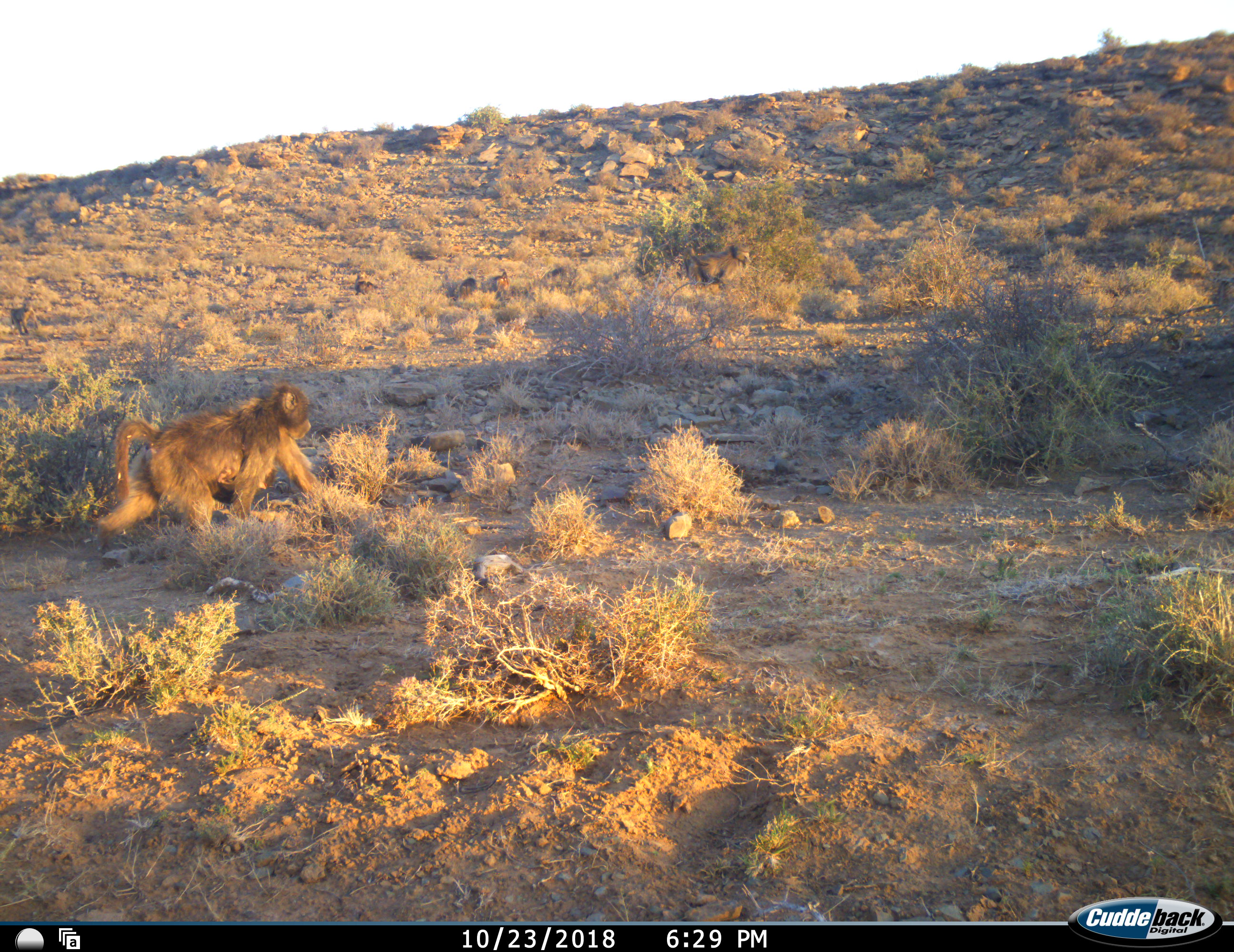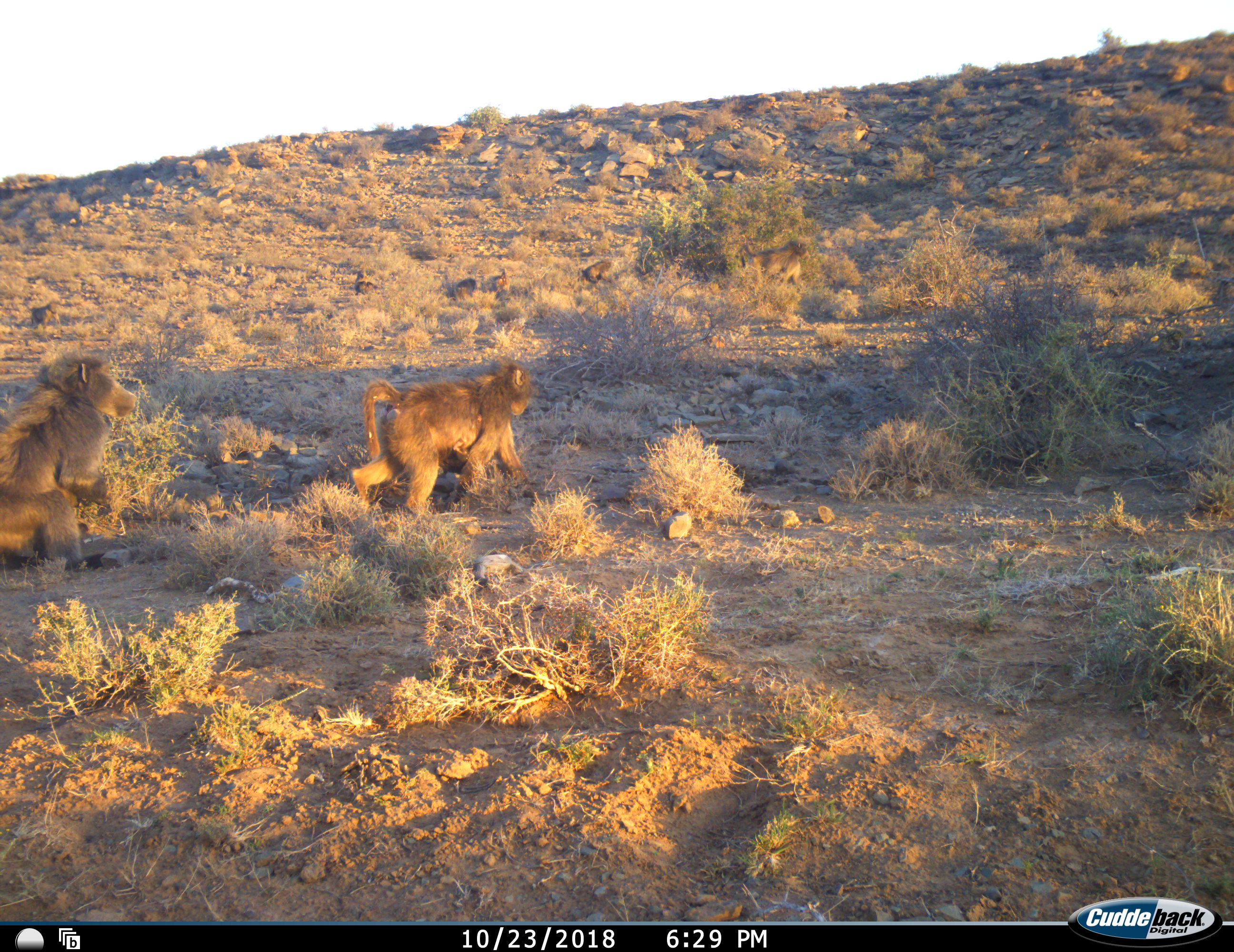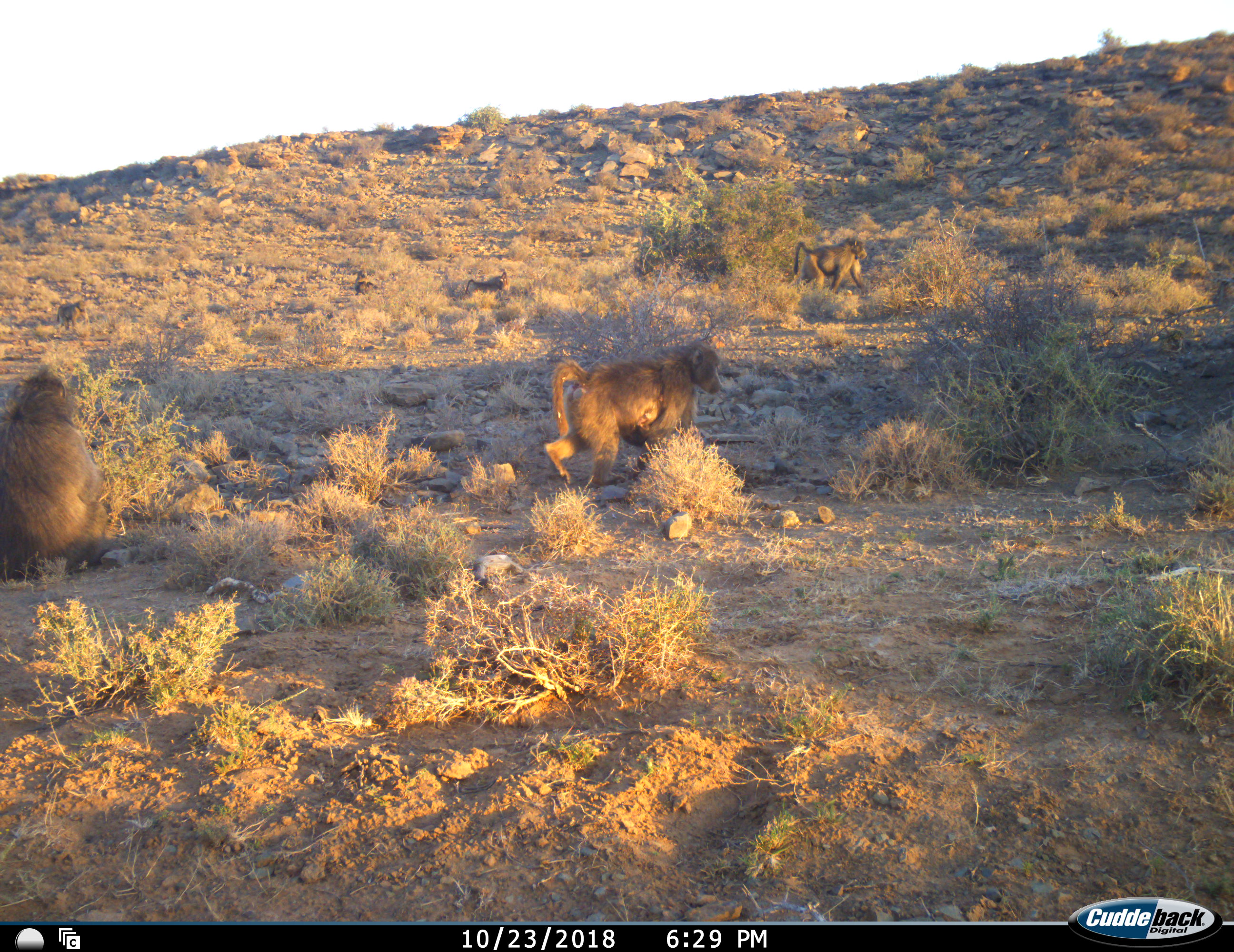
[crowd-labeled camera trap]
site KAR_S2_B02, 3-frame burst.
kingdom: Animalia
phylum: Chordata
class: Mammalia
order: Primates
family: Cercopithecidae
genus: Papio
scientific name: Papio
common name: baboon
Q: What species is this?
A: Baboon (Papio).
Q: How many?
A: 8.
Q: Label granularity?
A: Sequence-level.